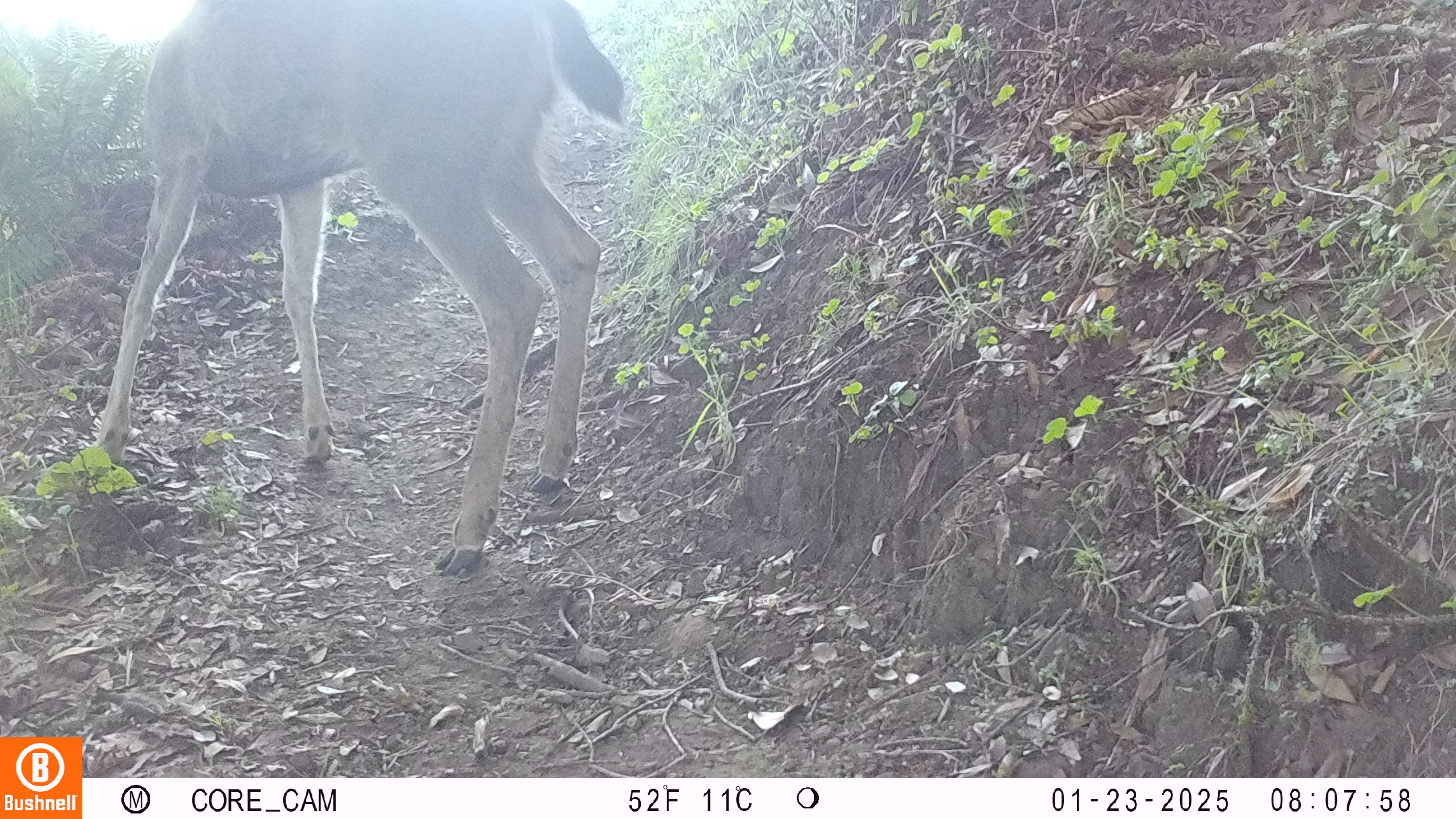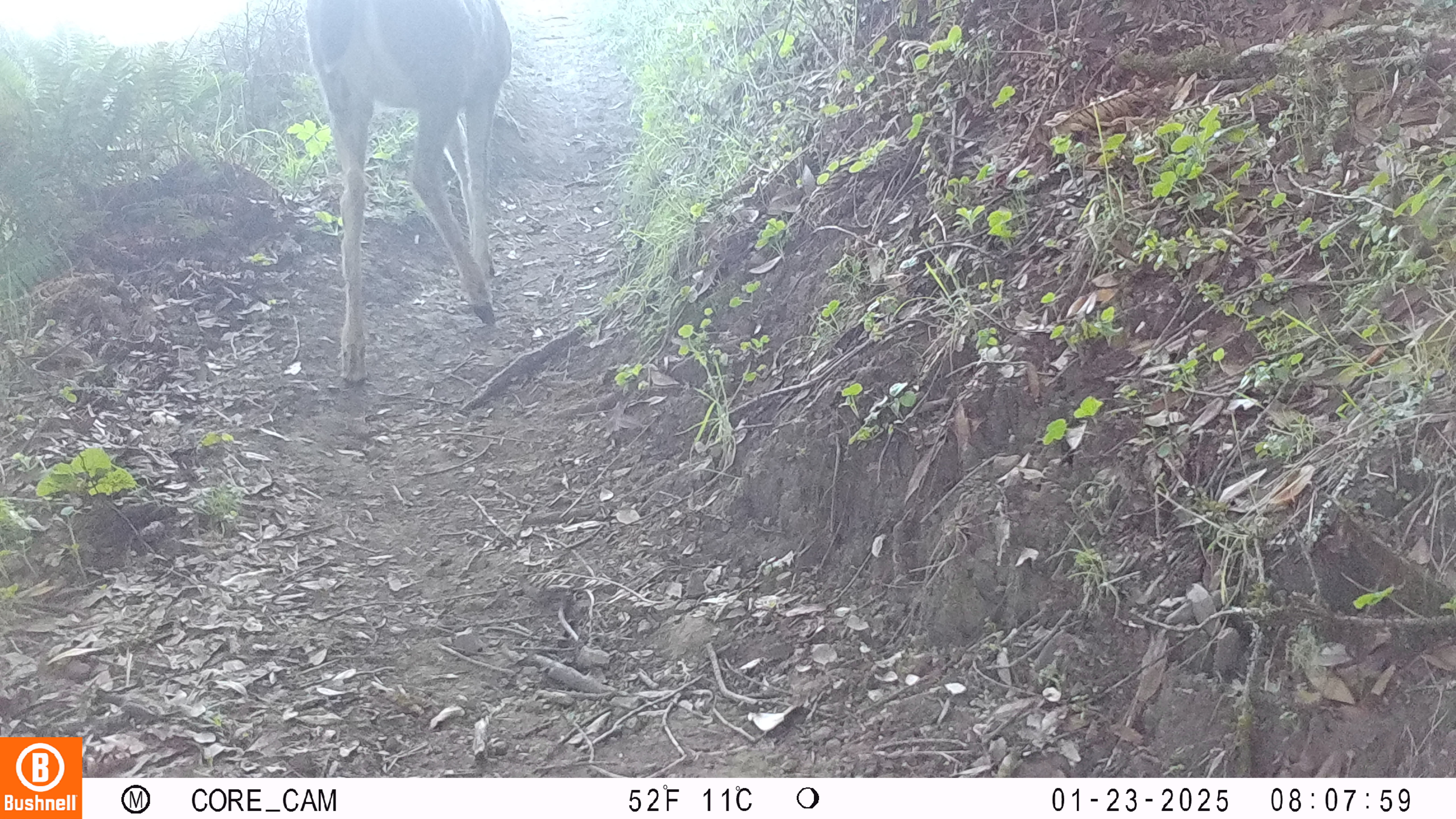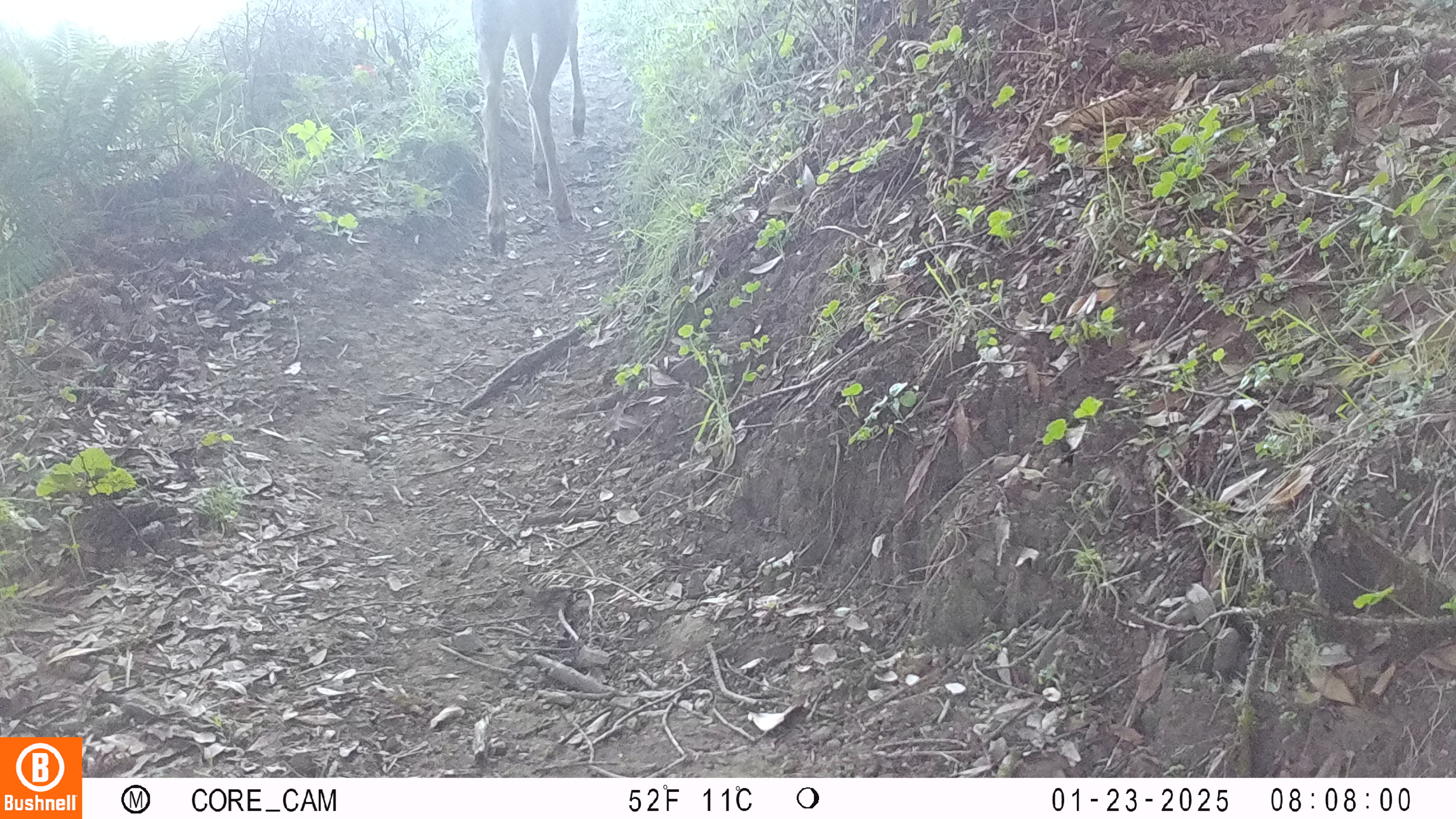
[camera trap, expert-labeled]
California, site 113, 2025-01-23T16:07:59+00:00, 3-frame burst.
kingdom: Animalia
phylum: Chordata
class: Mammalia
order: Artiodactyla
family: Cervidae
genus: Odocoileus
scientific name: Odocoileus hemionus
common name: mule deer